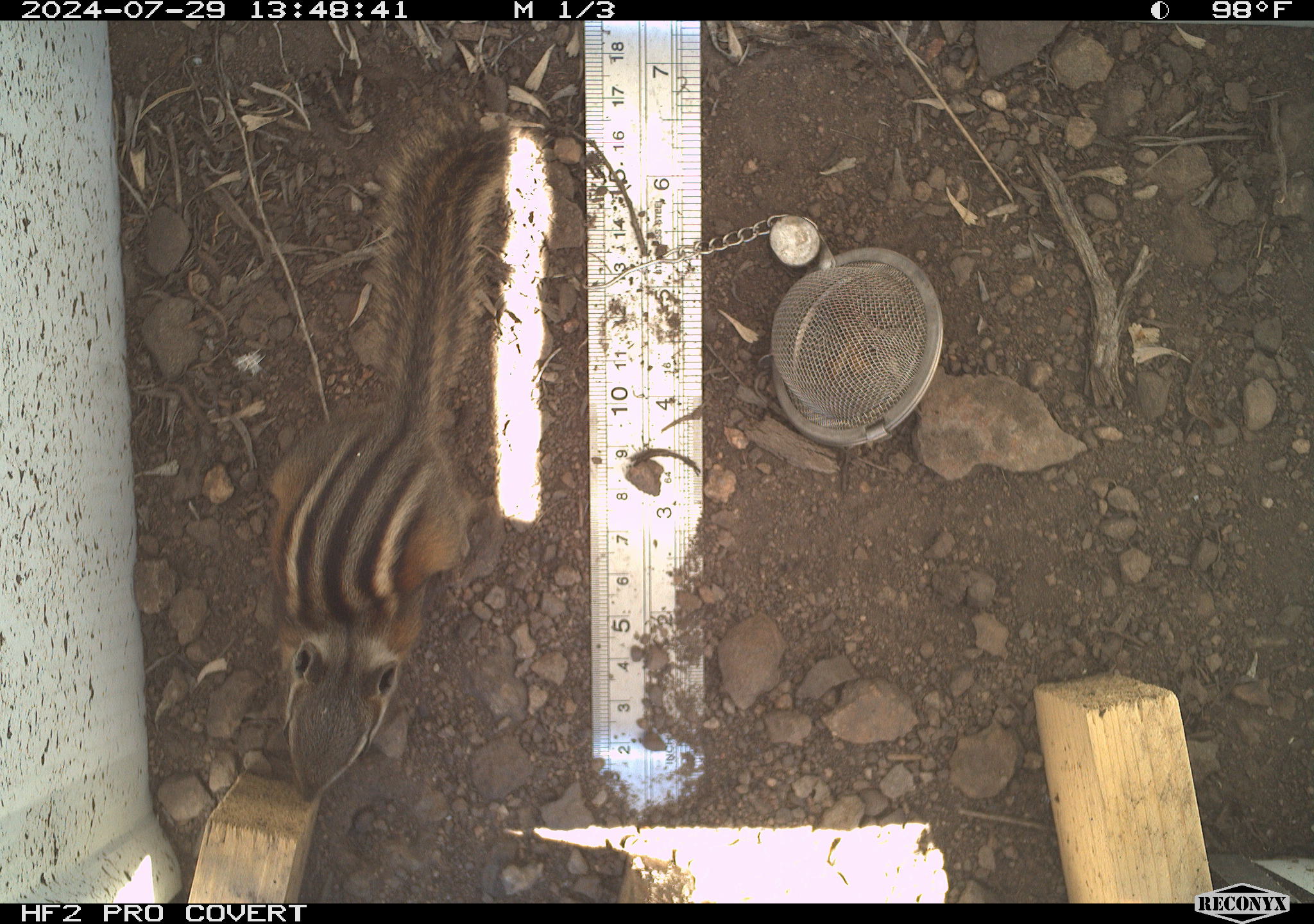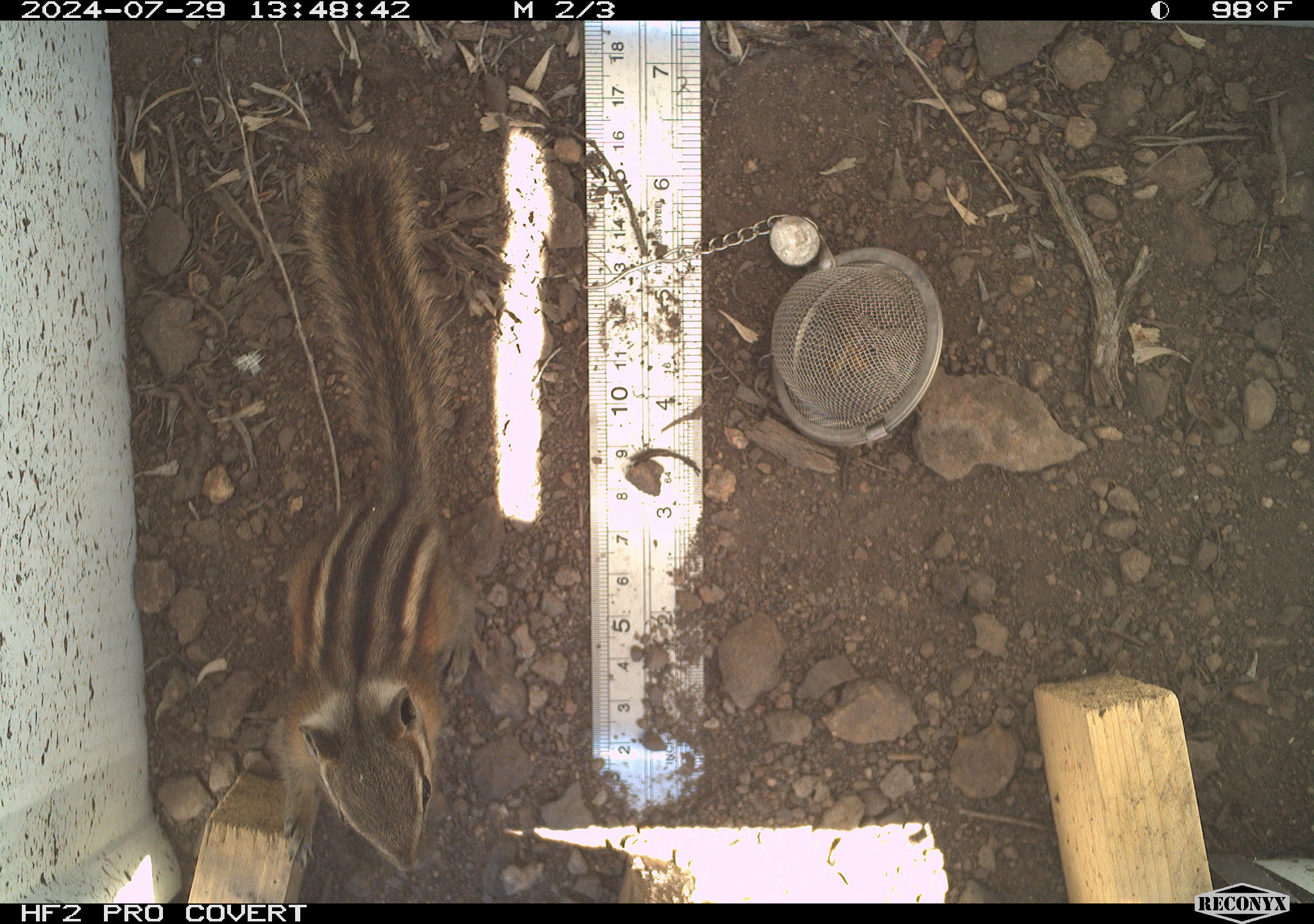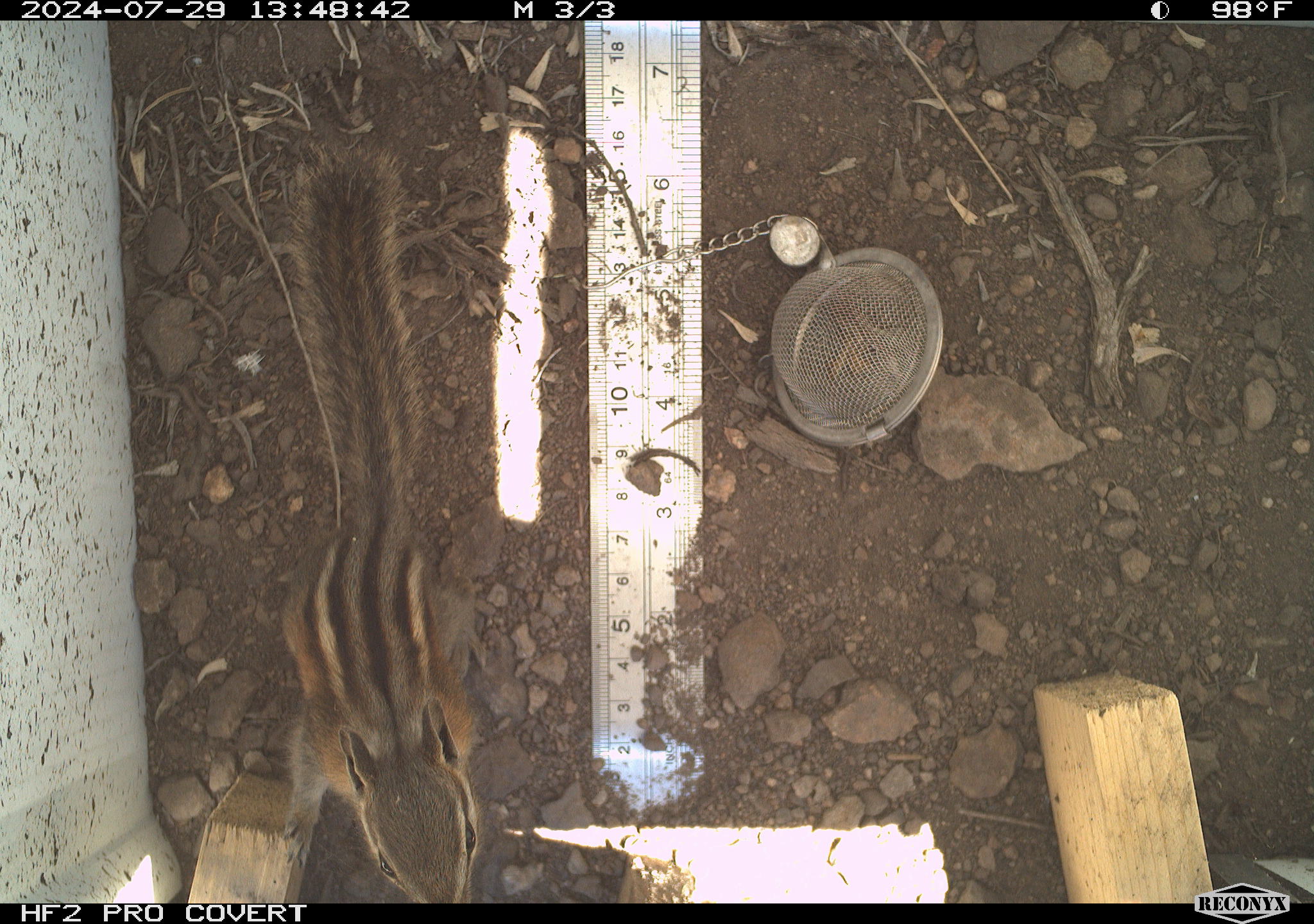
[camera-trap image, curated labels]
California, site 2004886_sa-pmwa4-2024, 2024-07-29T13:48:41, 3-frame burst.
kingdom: Animalia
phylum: Chordata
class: Mammalia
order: Rodentia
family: Sciuridae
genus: Neotamias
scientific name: Neotamias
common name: western chipmunks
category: neotamias species